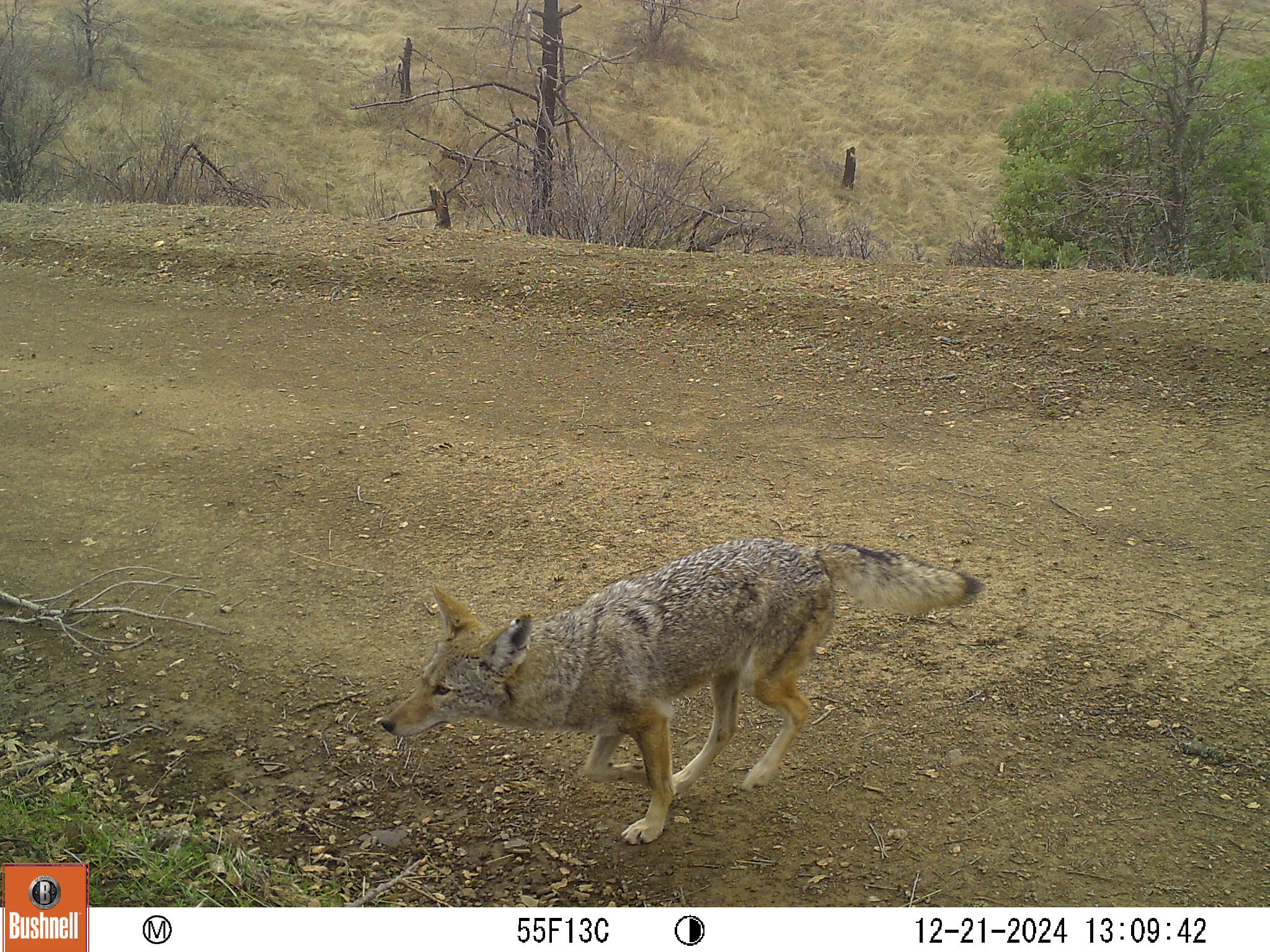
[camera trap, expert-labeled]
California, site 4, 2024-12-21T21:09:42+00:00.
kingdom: Animalia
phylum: Chordata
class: Mammalia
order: Carnivora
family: Canidae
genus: Canis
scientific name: Canis latrans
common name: coyote